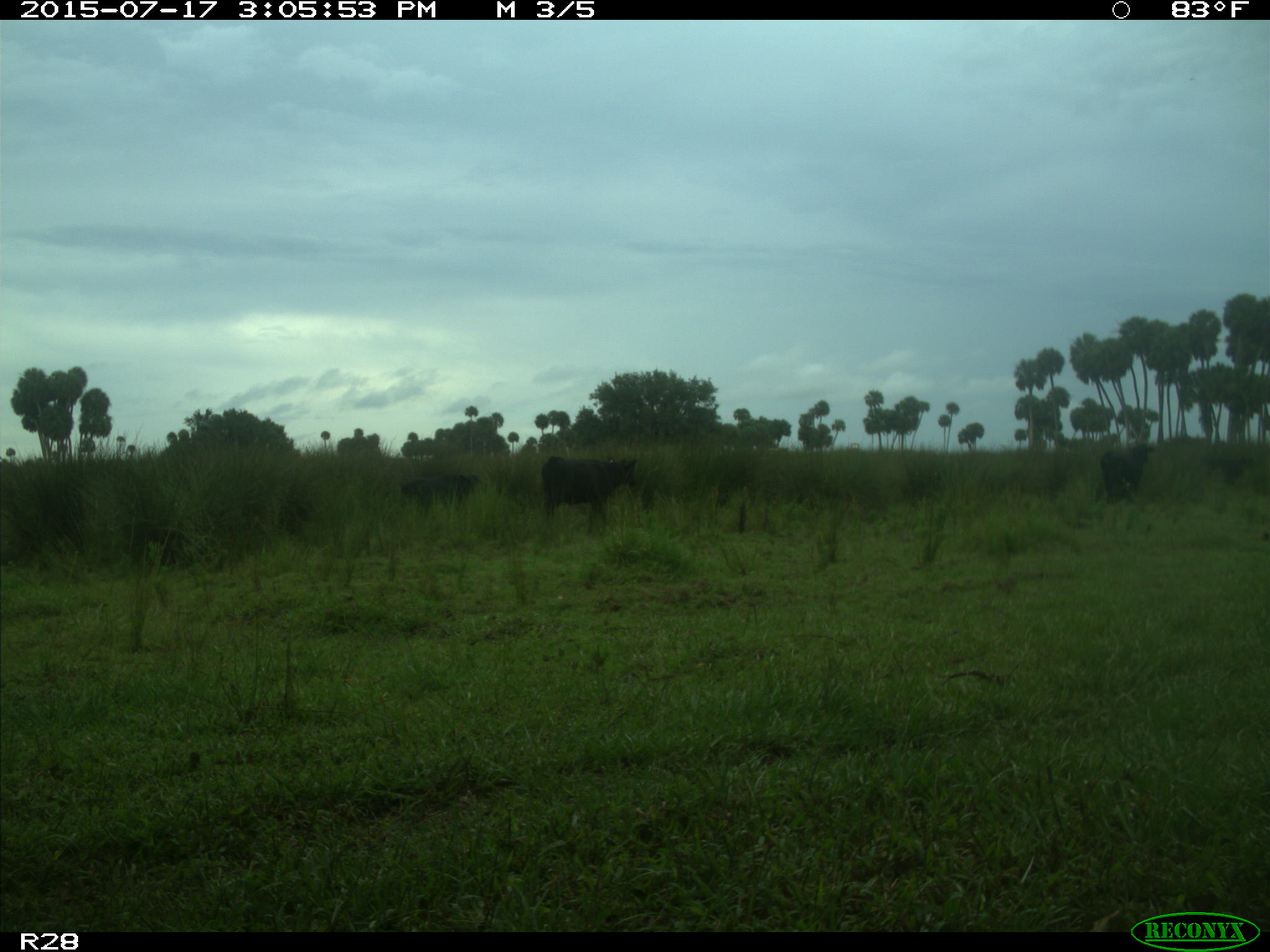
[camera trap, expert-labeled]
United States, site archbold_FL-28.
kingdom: Animalia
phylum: Chordata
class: Mammalia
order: Artiodactyla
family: Bovidae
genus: Bos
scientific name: Bos taurus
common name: domestic cow